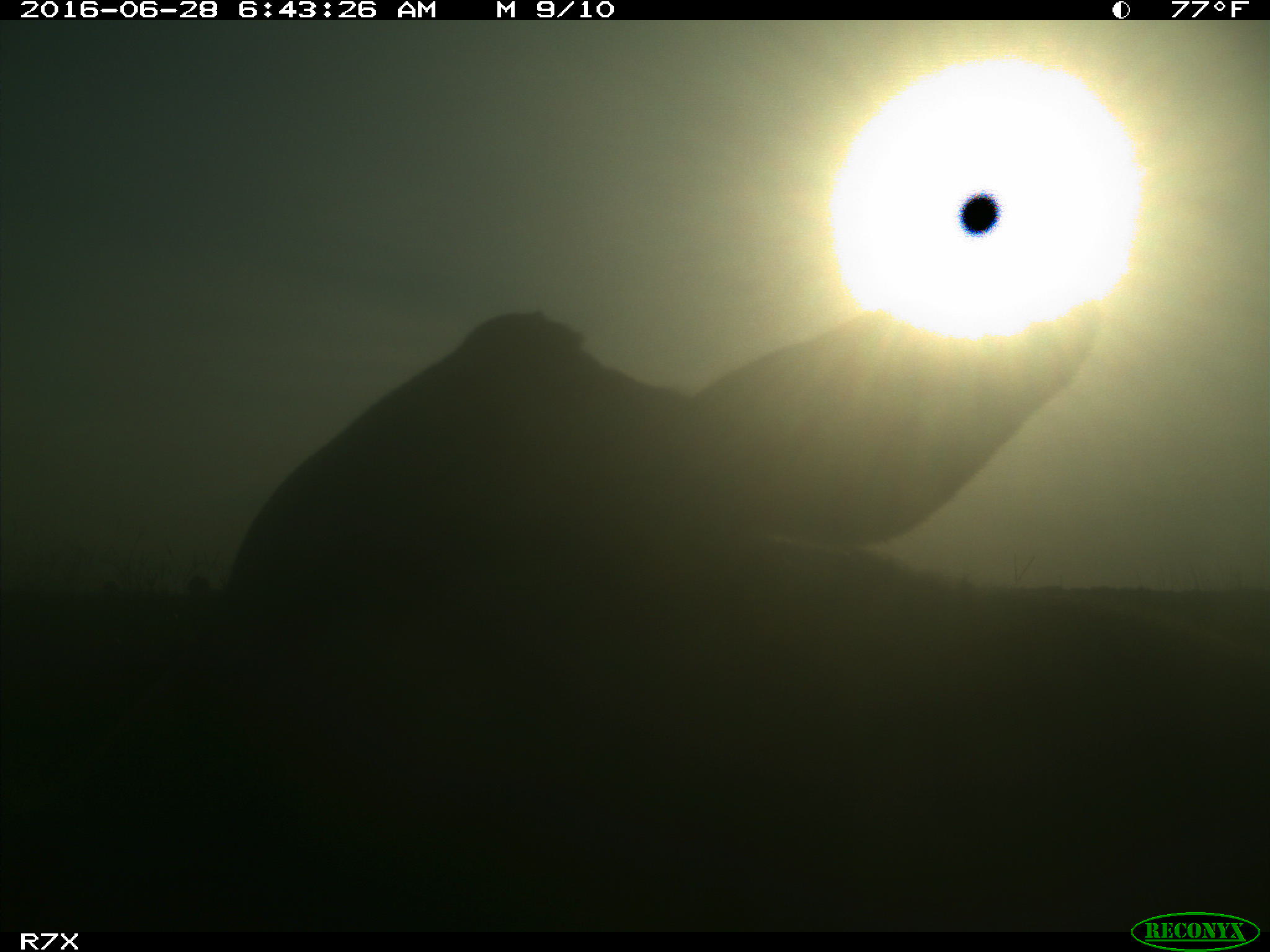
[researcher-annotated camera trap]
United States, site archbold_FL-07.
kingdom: Animalia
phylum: Chordata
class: Mammalia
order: Artiodactyla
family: Bovidae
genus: Bos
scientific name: Bos taurus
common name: domestic cow